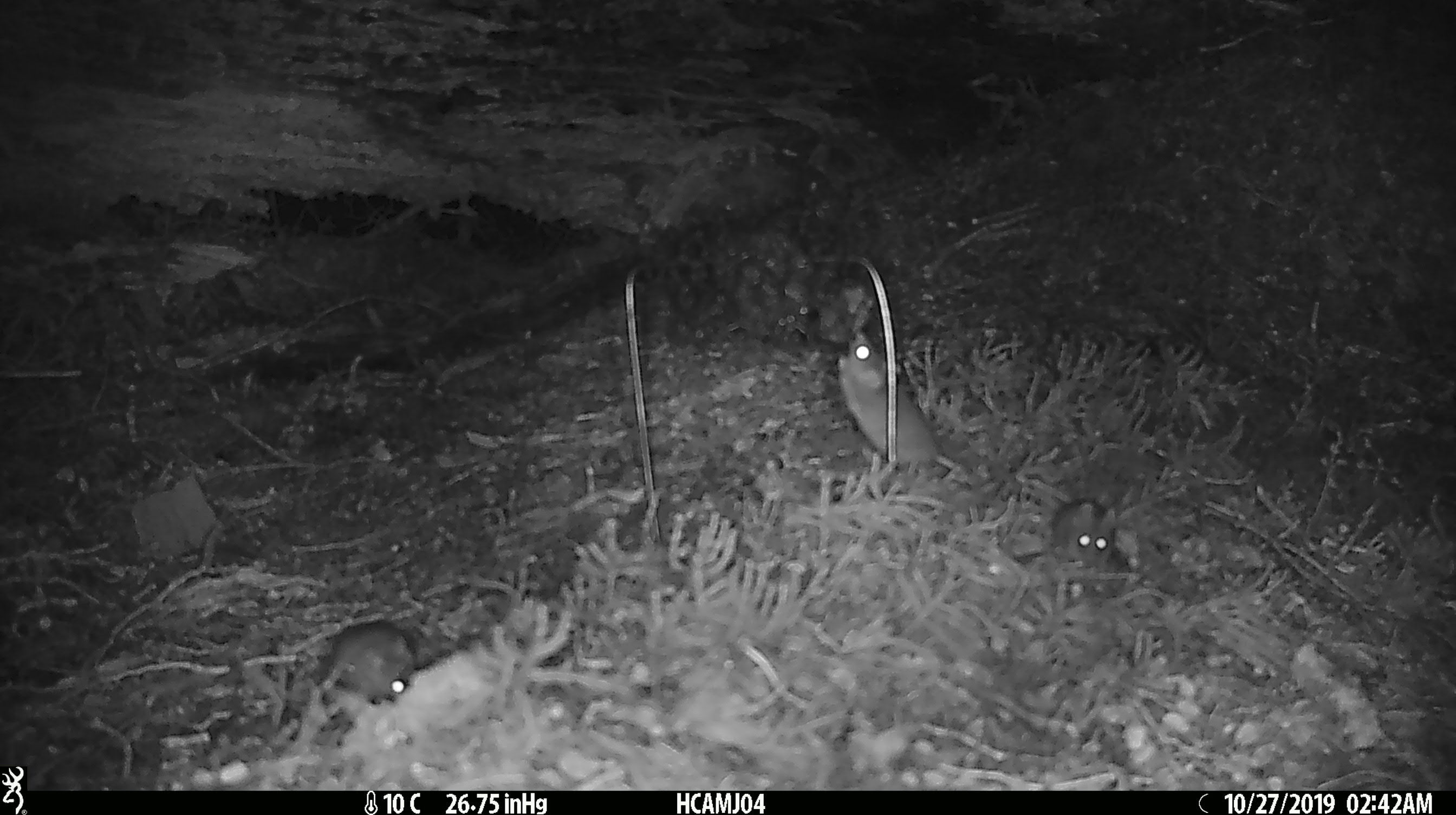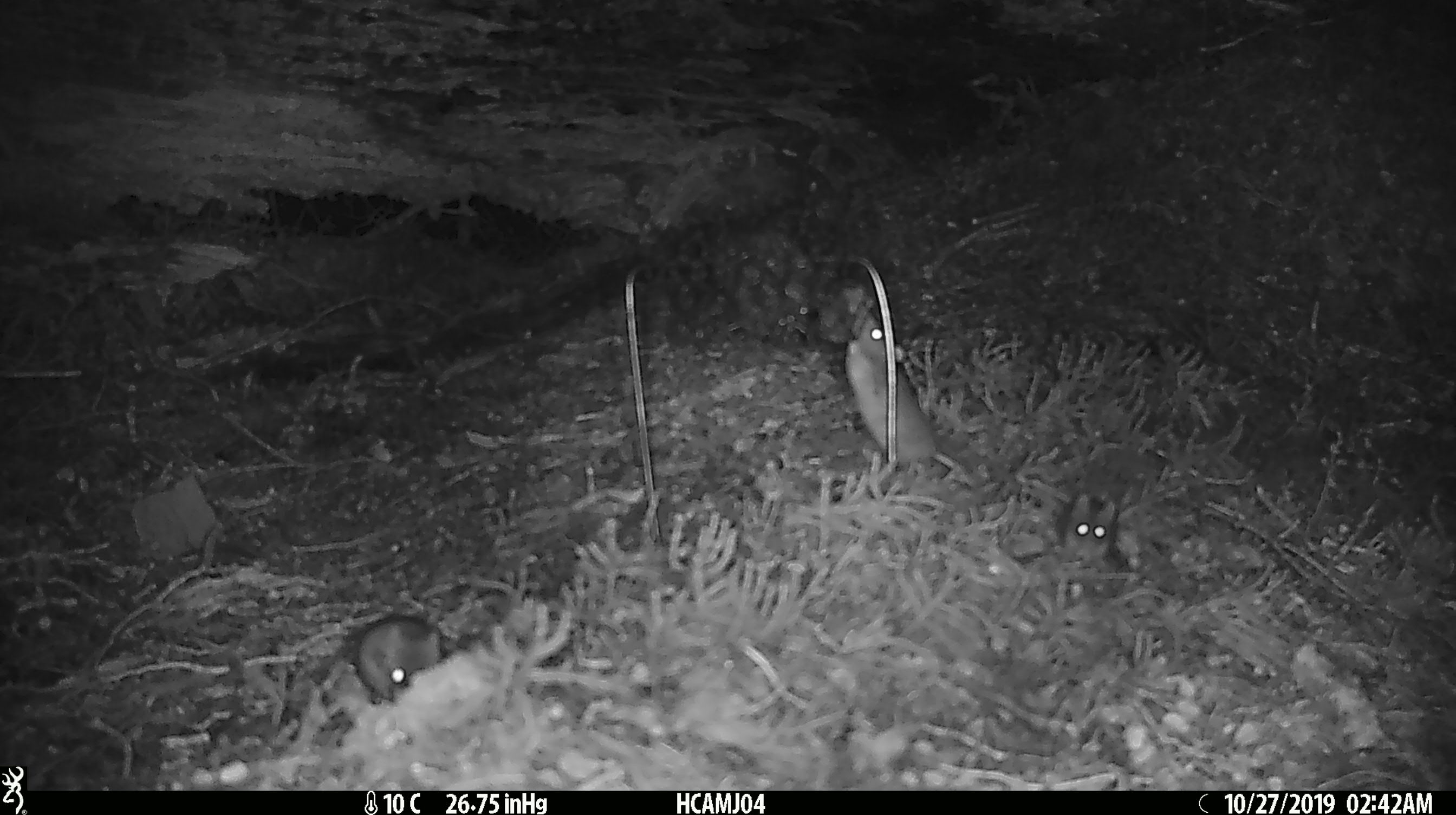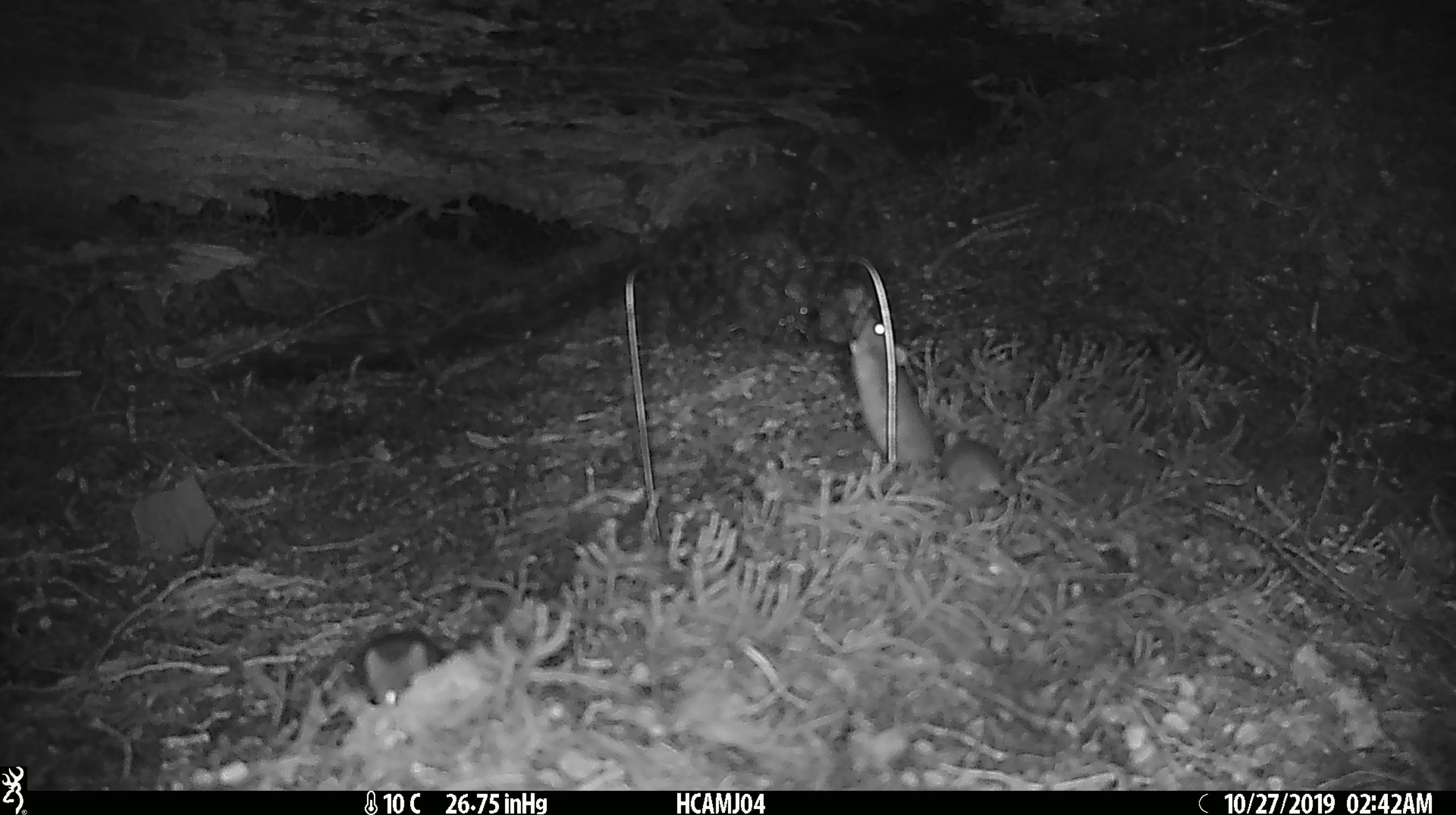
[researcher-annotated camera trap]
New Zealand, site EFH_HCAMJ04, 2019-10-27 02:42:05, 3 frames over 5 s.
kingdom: Animalia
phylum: Chordata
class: Mammalia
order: Rodentia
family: Muridae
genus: Mus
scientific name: Mus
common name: mouse